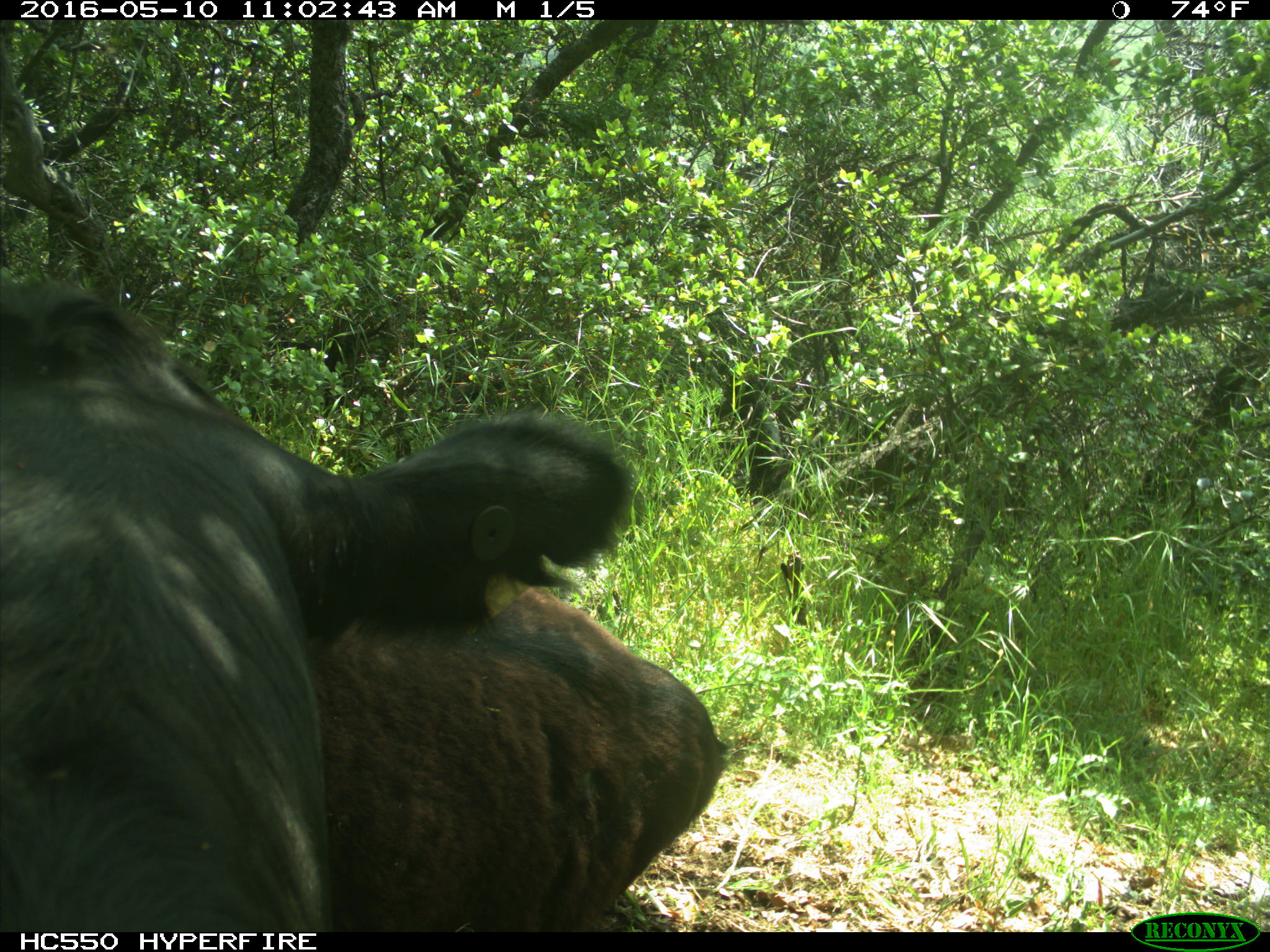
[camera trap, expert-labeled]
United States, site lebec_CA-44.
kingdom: Animalia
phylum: Chordata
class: Mammalia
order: Artiodactyla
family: Bovidae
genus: Bos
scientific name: Bos taurus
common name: domestic cow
Bos taurus (domestic cow).